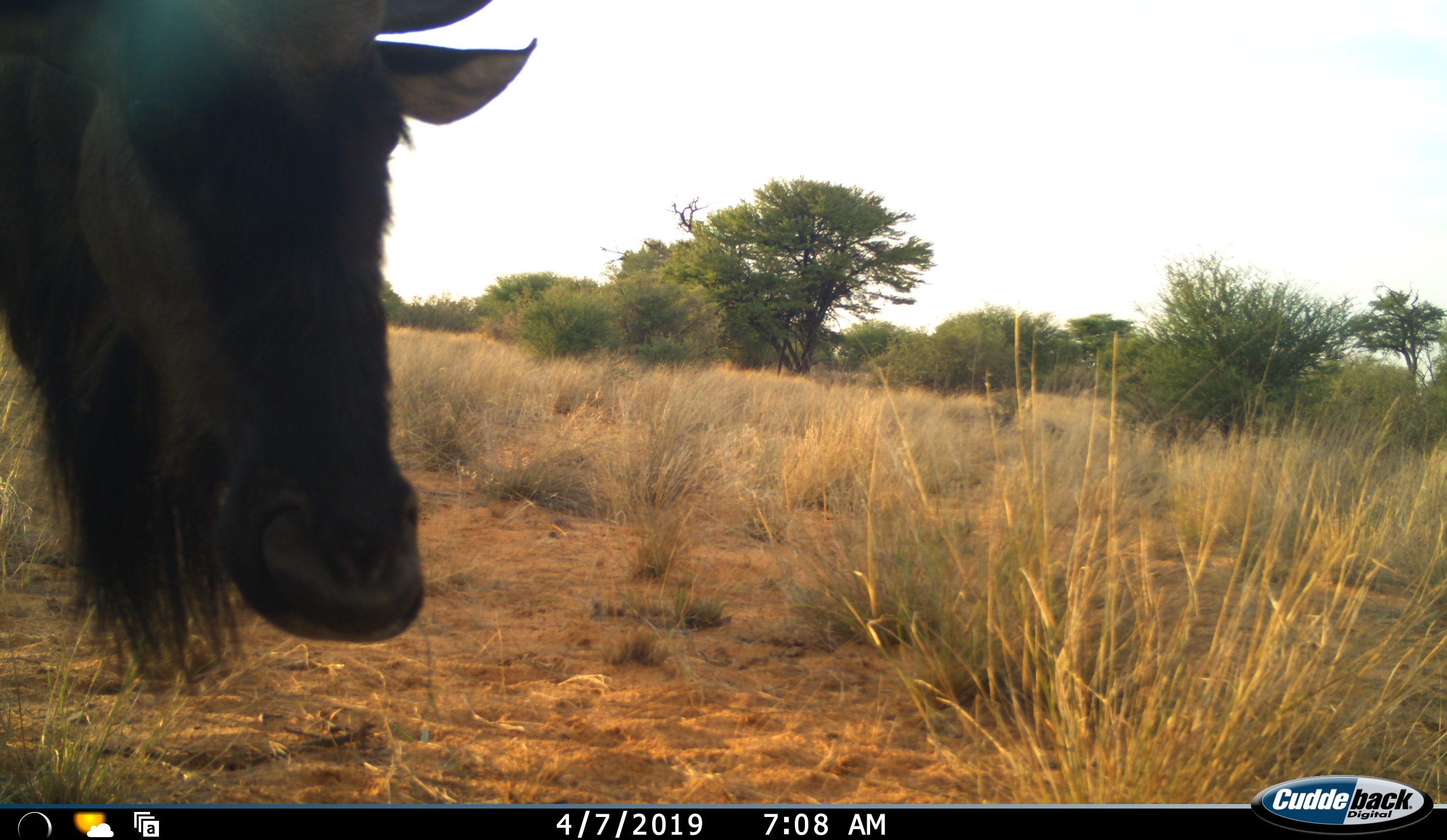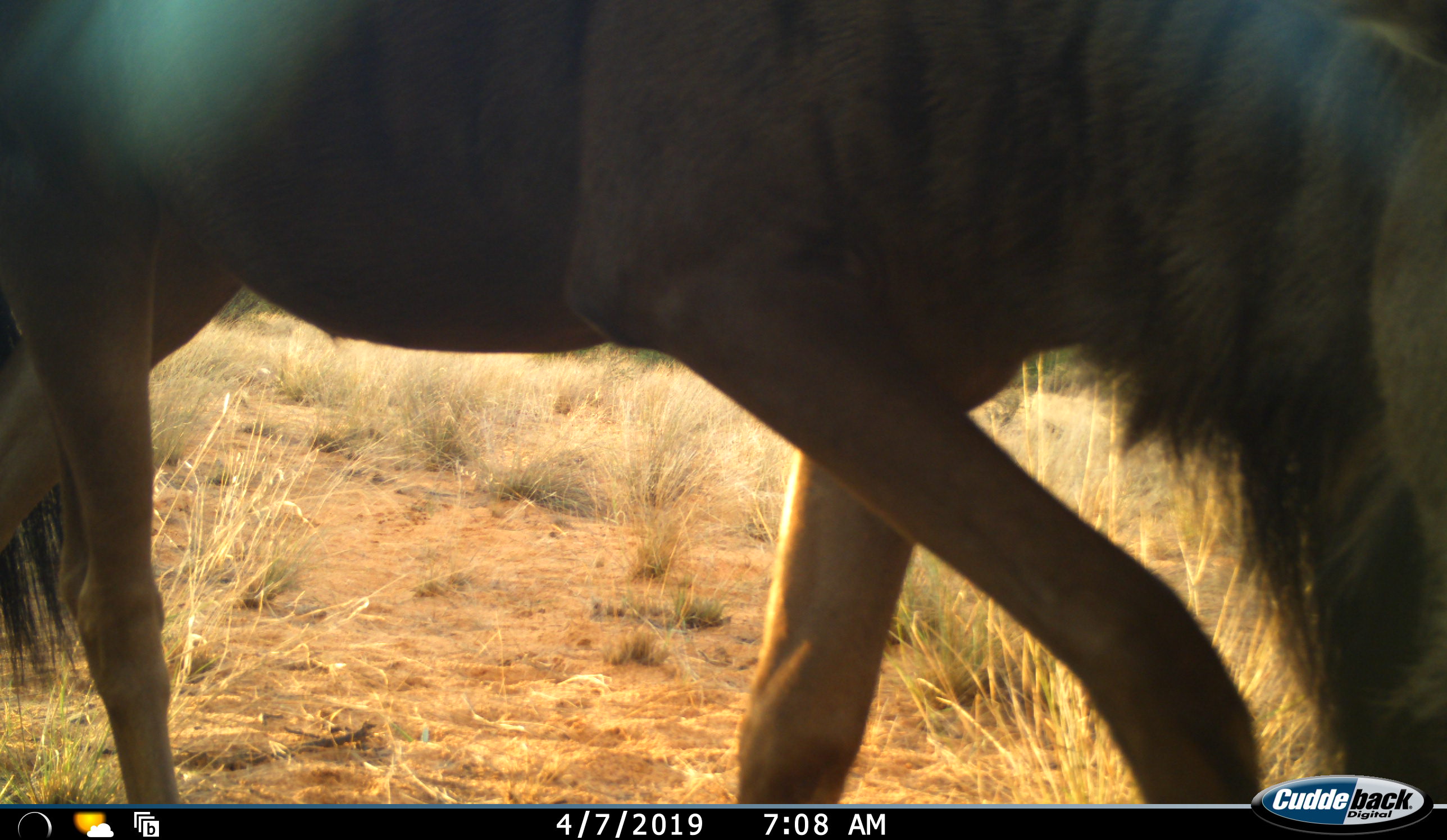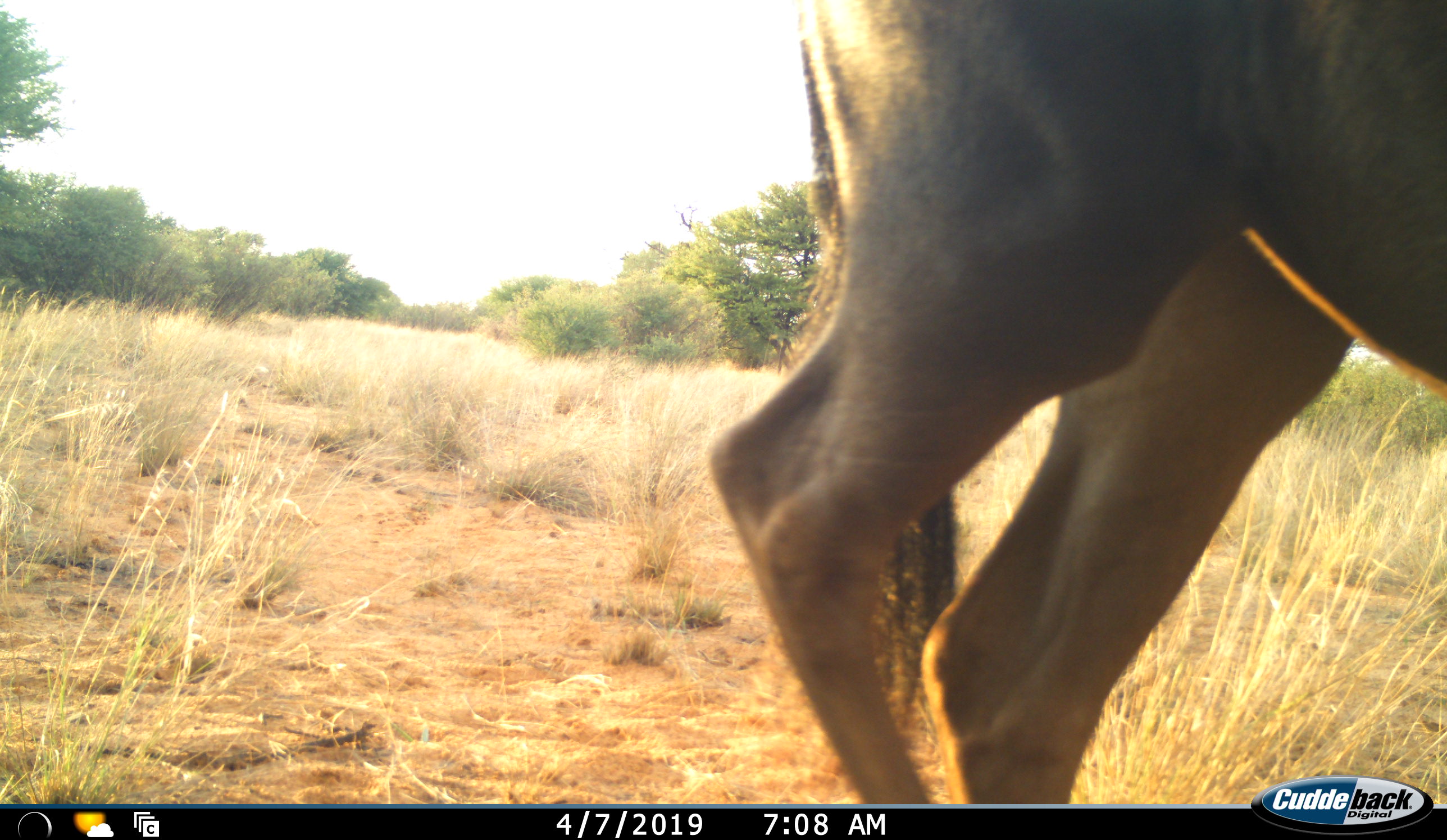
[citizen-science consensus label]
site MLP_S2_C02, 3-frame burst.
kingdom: Animalia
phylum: Chordata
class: Mammalia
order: Artiodactyla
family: Bovidae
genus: Connochaetes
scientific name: Connochaetes taurinus taurinus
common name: blue wildebeest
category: wildebeestblue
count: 1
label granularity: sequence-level